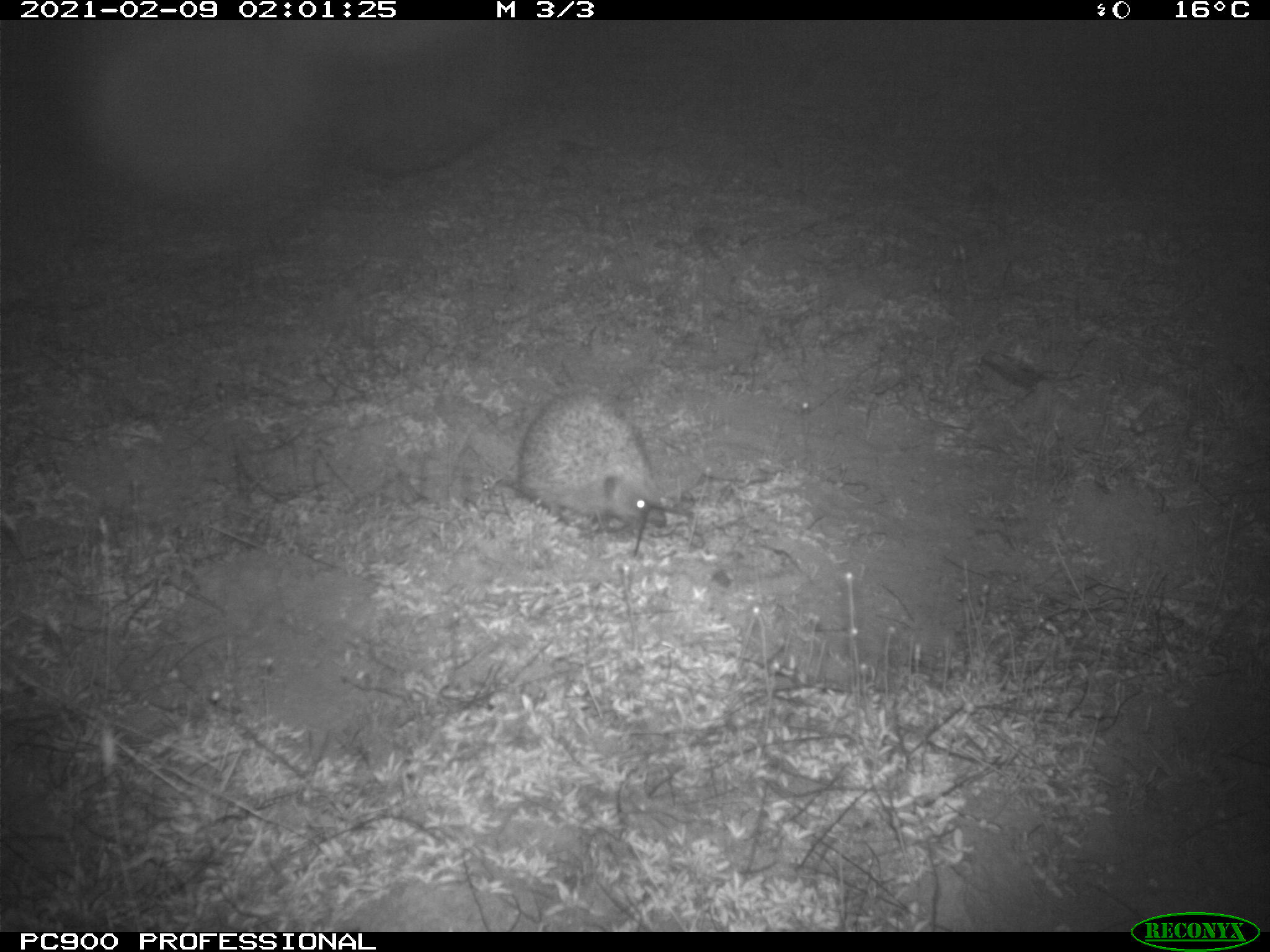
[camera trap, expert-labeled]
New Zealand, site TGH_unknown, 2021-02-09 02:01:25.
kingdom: Animalia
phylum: Chordata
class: Mammalia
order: Eulipotyphla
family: Erinaceidae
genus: Erinaceus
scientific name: Erinaceus europaeus europaeus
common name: european hedgehog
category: hedgehog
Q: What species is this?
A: Hedgehog (european hedgehog) (Erinaceus europaeus europaeus).